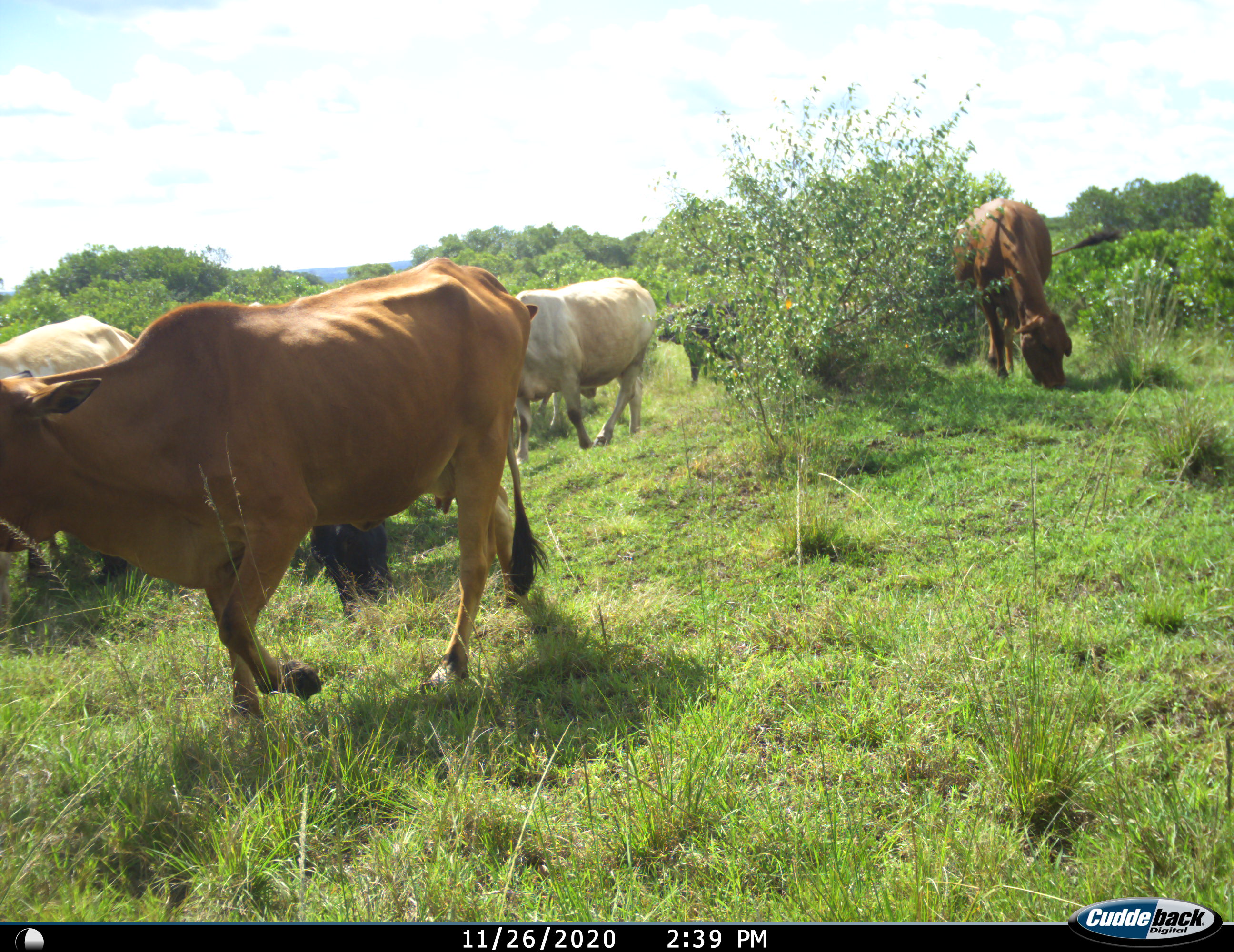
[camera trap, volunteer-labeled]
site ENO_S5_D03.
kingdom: Animalia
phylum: Chordata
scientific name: Vertebrata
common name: domestic animal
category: domesticanimal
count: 6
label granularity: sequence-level